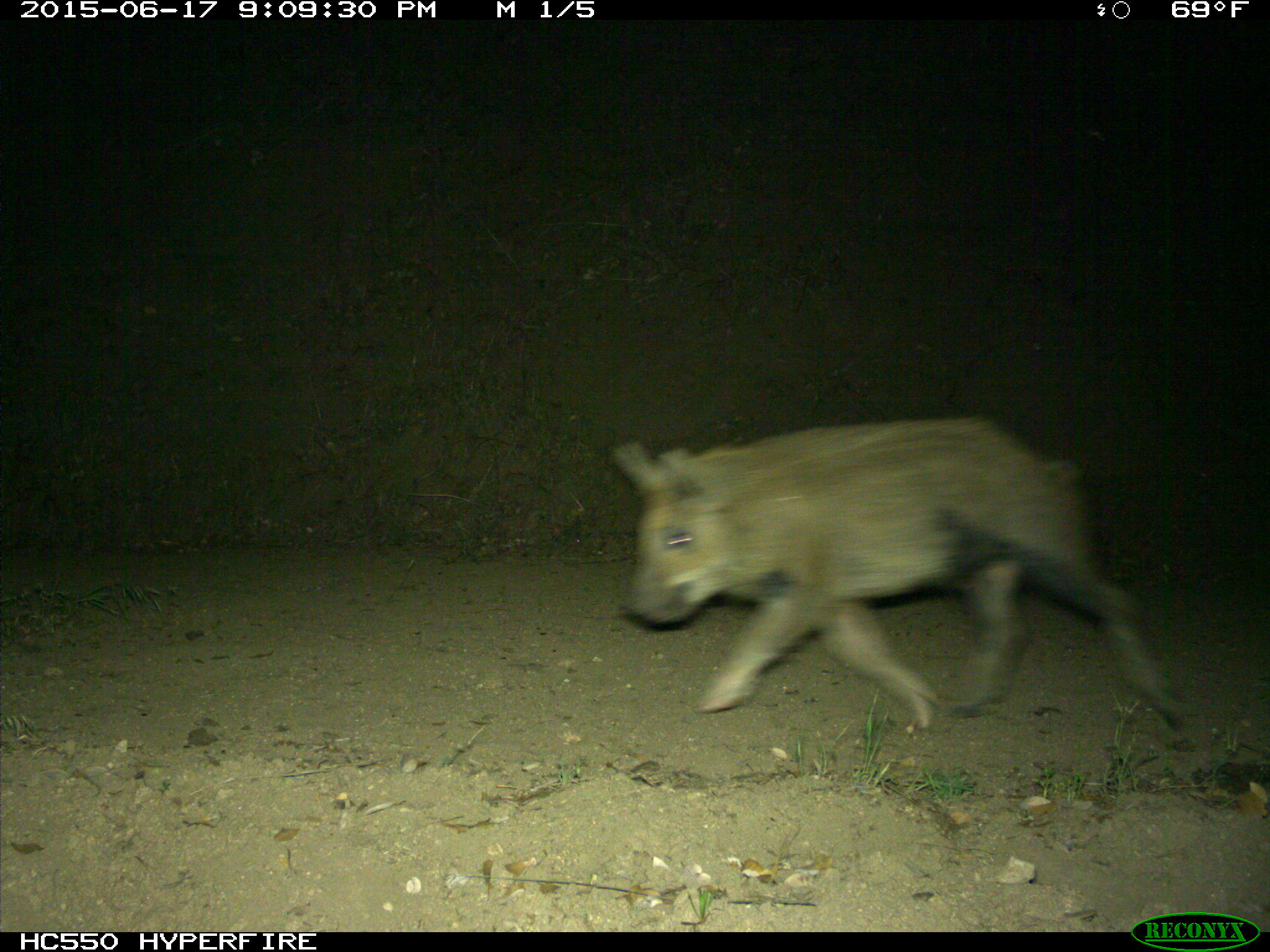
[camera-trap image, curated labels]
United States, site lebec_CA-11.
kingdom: Animalia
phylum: Chordata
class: Mammalia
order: Artiodactyla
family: Suidae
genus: Sus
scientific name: Sus scrofa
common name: wild boar